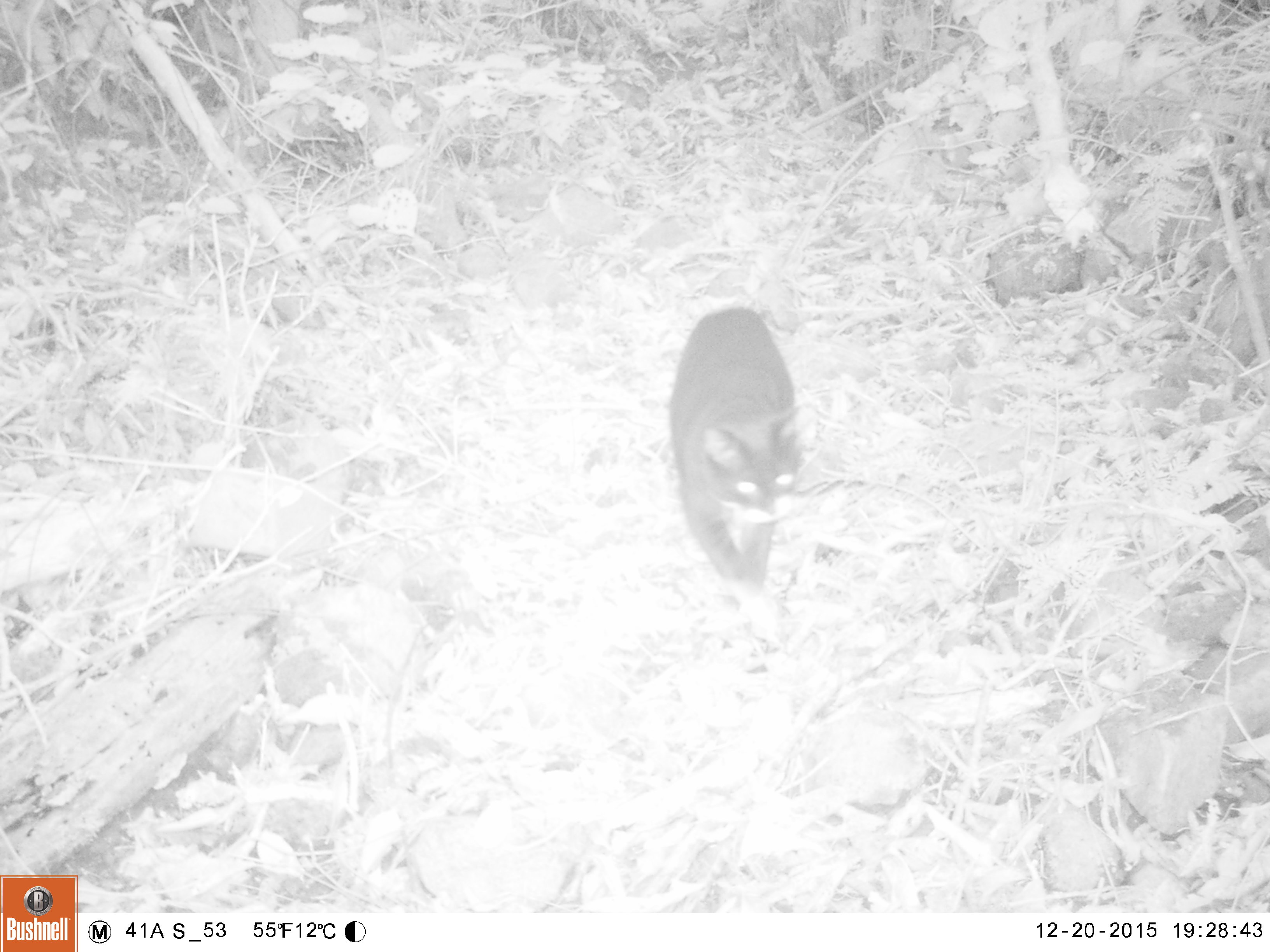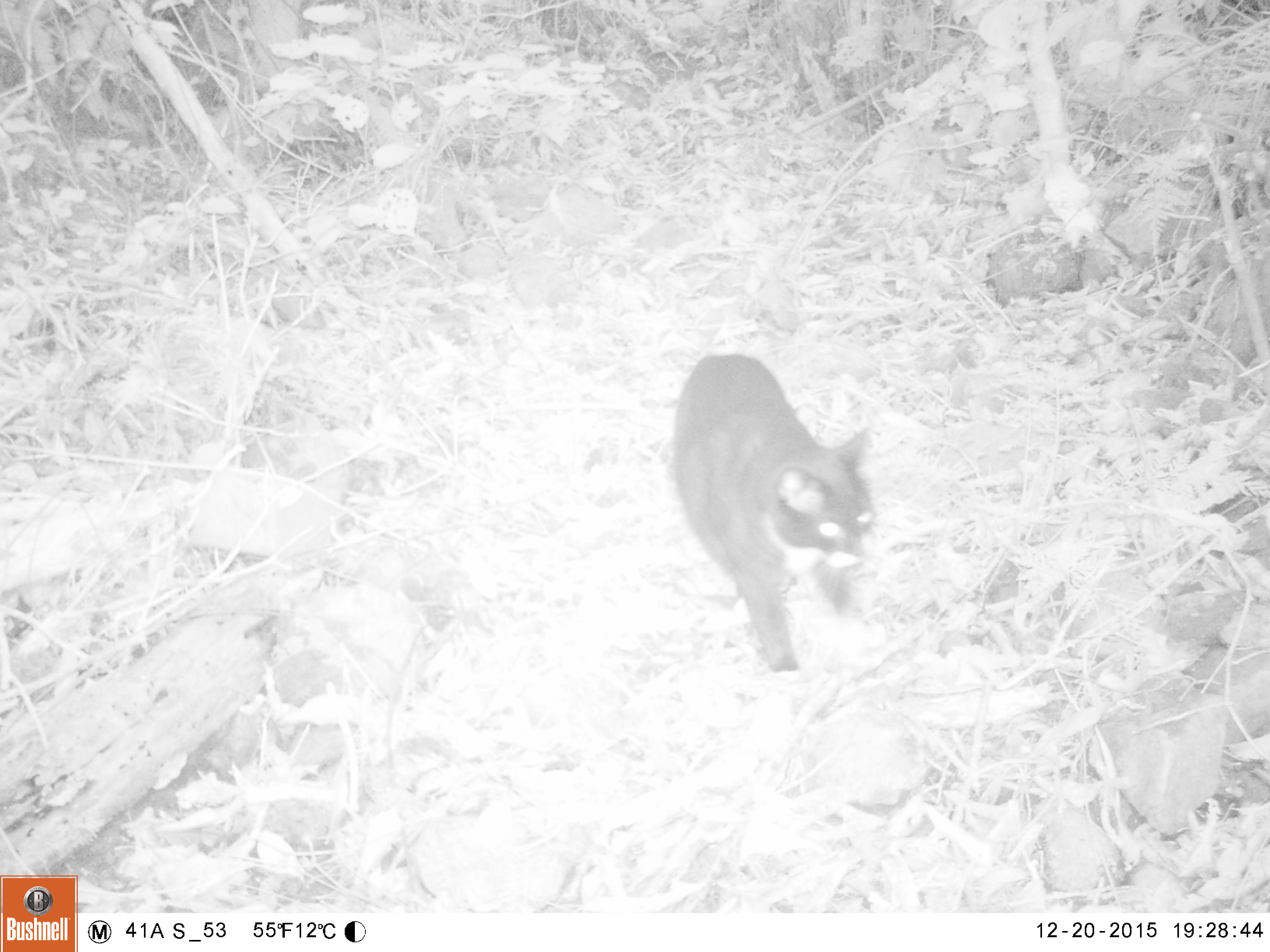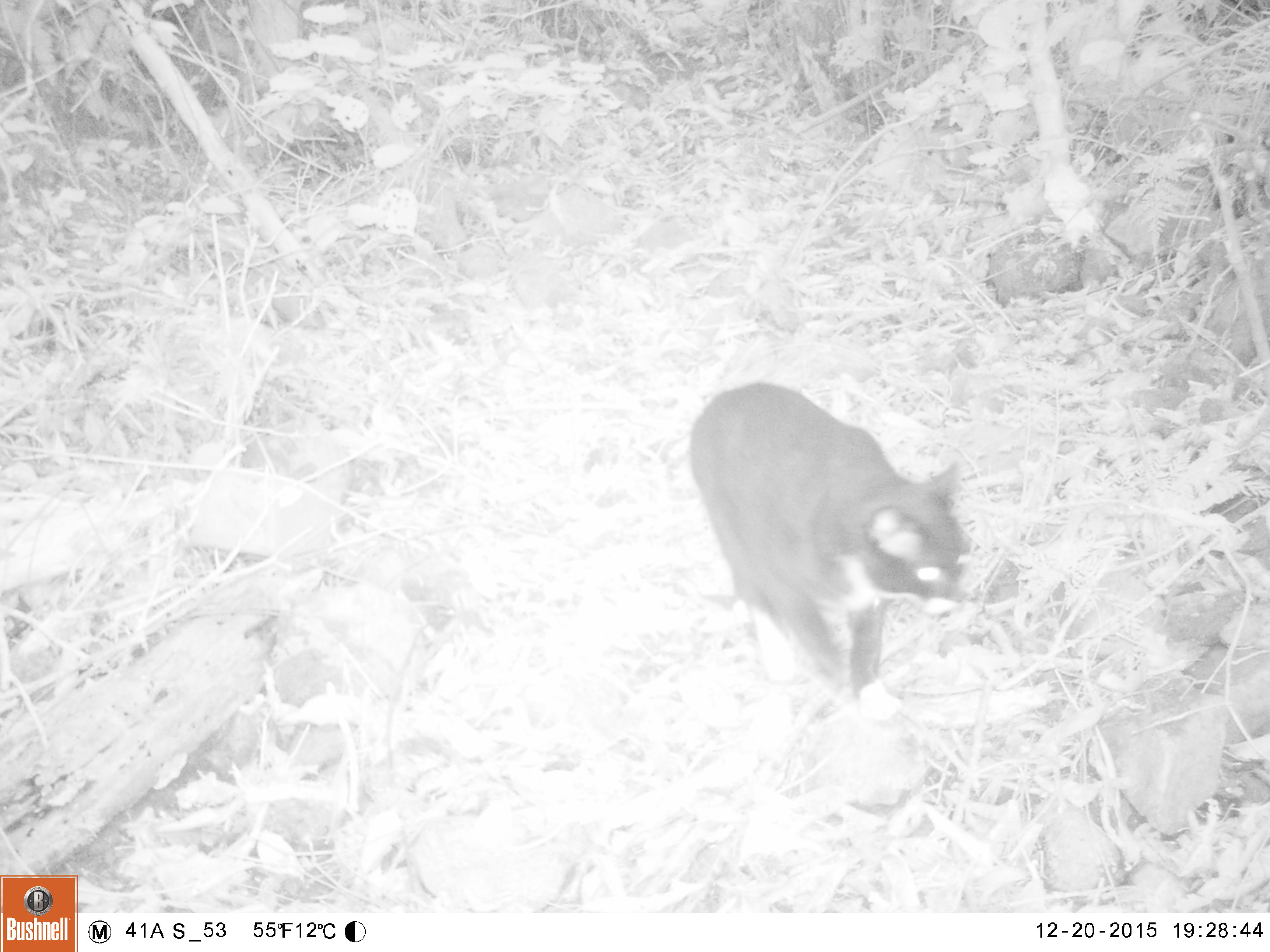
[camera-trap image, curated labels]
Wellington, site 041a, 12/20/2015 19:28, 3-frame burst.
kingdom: Animalia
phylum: Chordata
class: Mammalia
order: Carnivora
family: Felidae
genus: Felis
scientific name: Felis catus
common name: cat